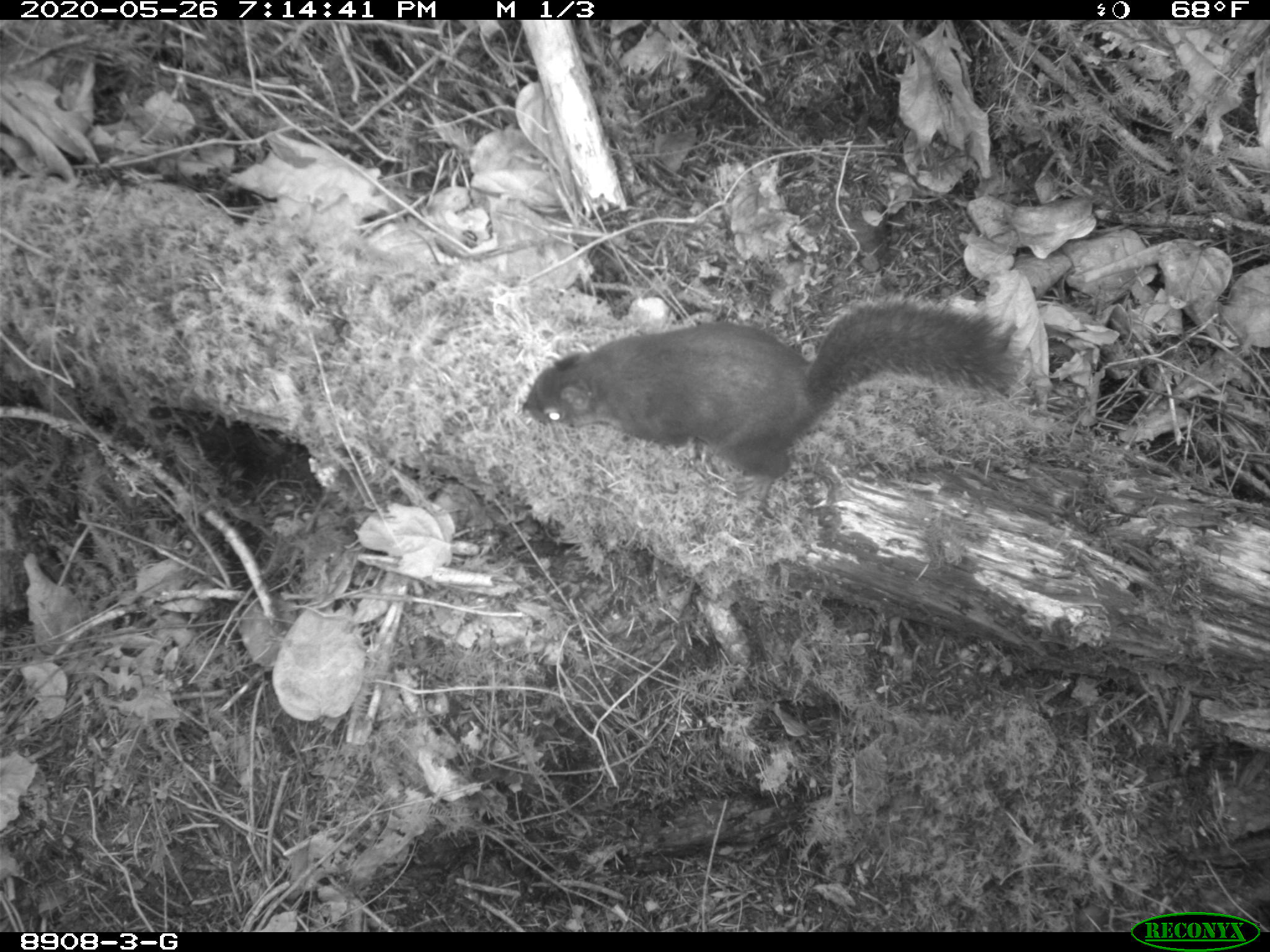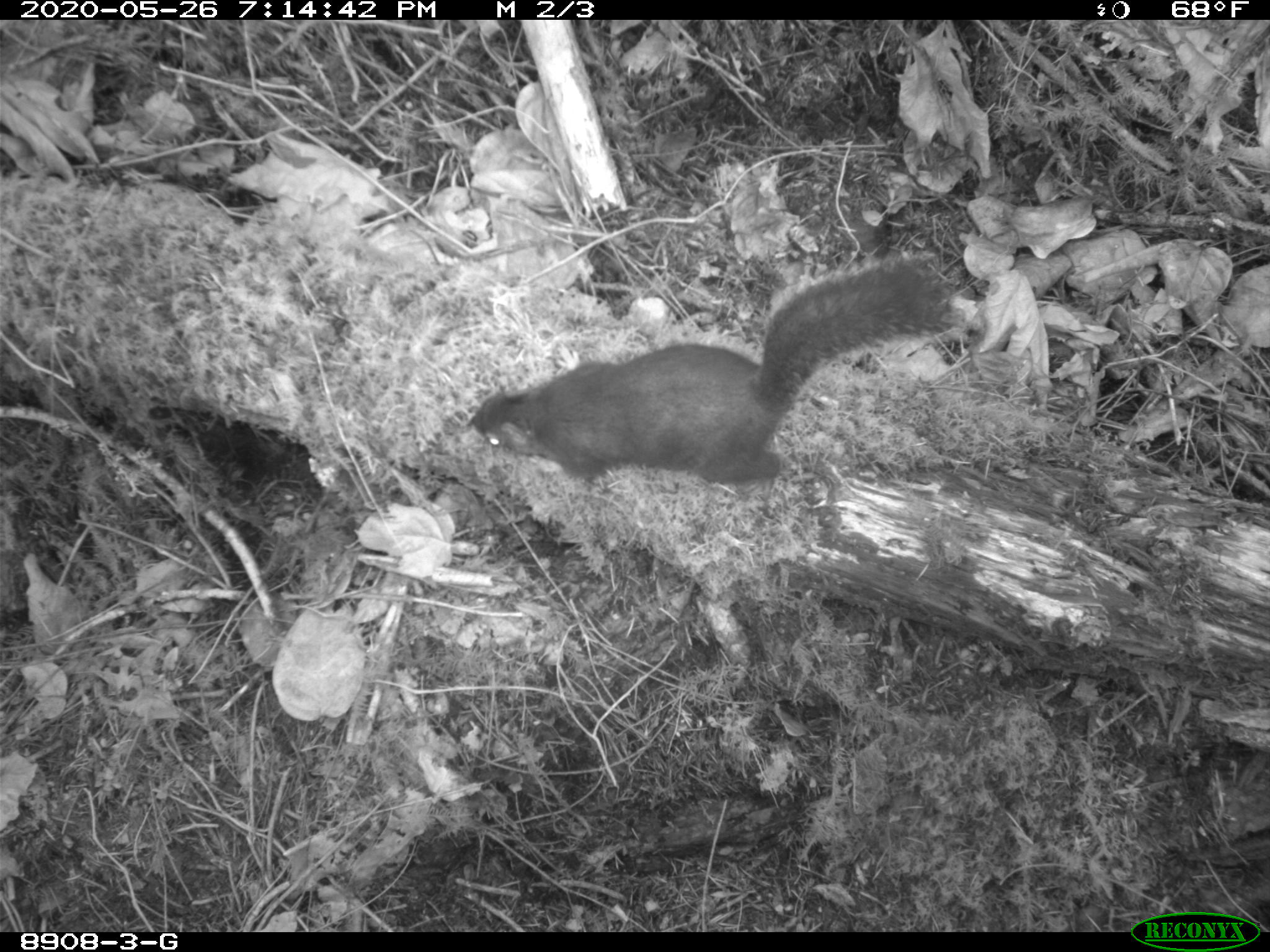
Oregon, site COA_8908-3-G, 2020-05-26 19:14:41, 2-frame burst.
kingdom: Animalia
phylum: Chordata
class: Mammalia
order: Rodentia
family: Sciuridae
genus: Tamiasciurus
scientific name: Tamiasciurus douglasii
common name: douglas squirrel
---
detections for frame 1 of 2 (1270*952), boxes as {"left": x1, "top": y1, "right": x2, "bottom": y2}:
douglas squirrel: {"left": 511, "top": 297, "right": 1024, "bottom": 486}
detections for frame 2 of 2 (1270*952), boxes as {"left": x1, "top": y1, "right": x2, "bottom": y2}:
douglas squirrel: {"left": 457, "top": 255, "right": 951, "bottom": 491}